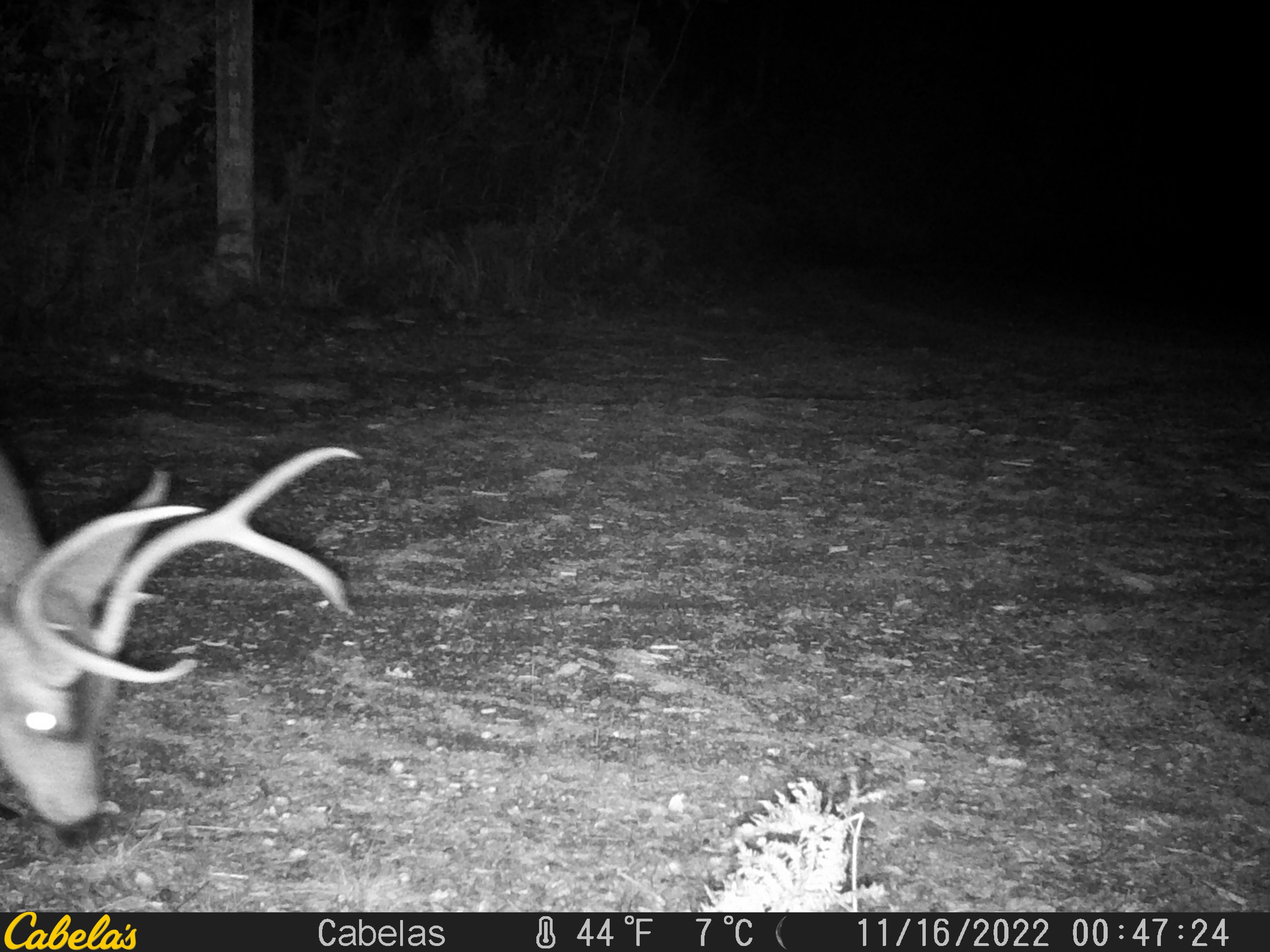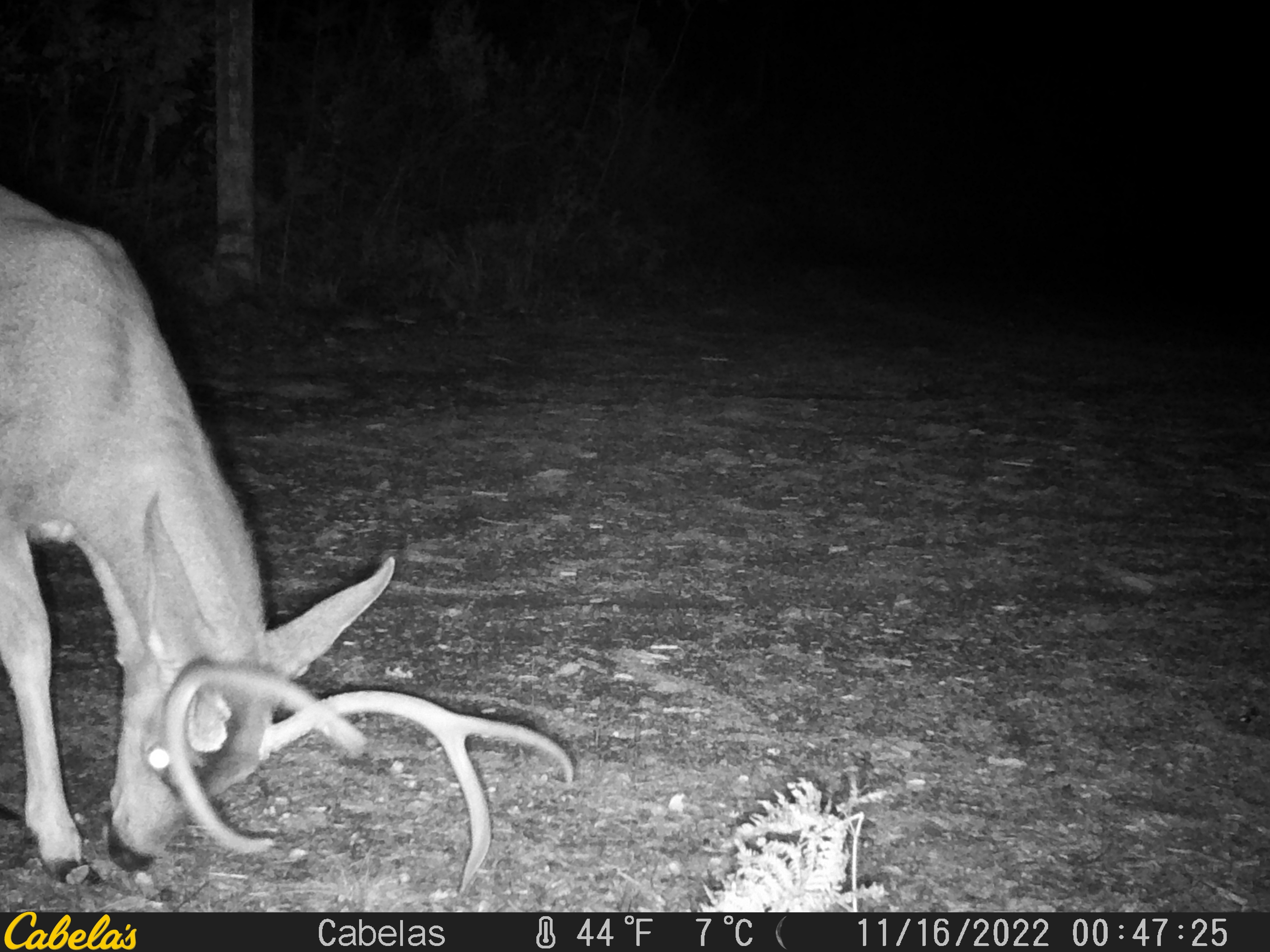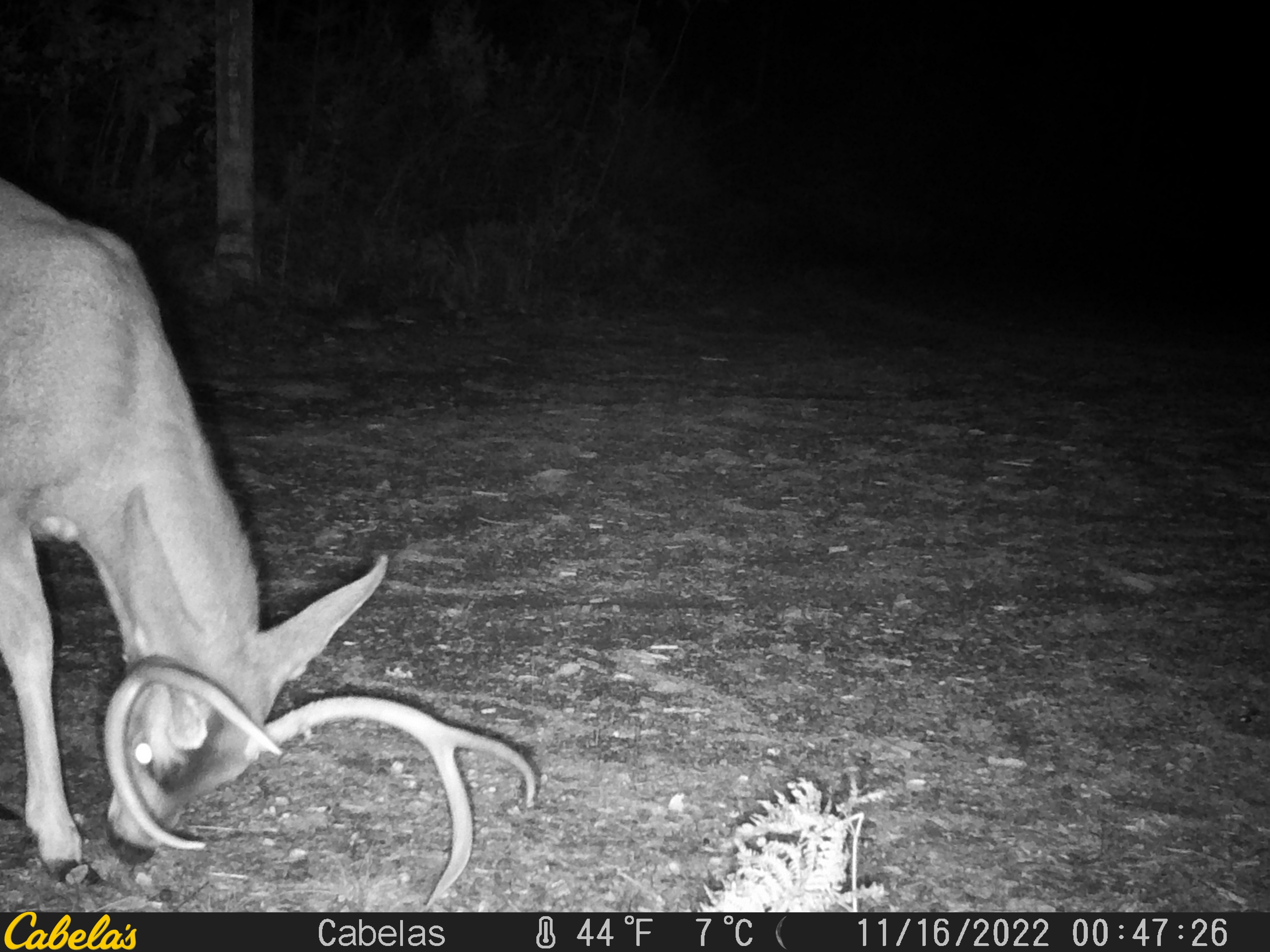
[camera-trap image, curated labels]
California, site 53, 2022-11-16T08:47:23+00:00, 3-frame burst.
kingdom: Animalia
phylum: Chordata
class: Mammalia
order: Artiodactyla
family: Cervidae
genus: Odocoileus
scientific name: Odocoileus hemionus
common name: mule deer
Mule deer (Odocoileus hemionus).